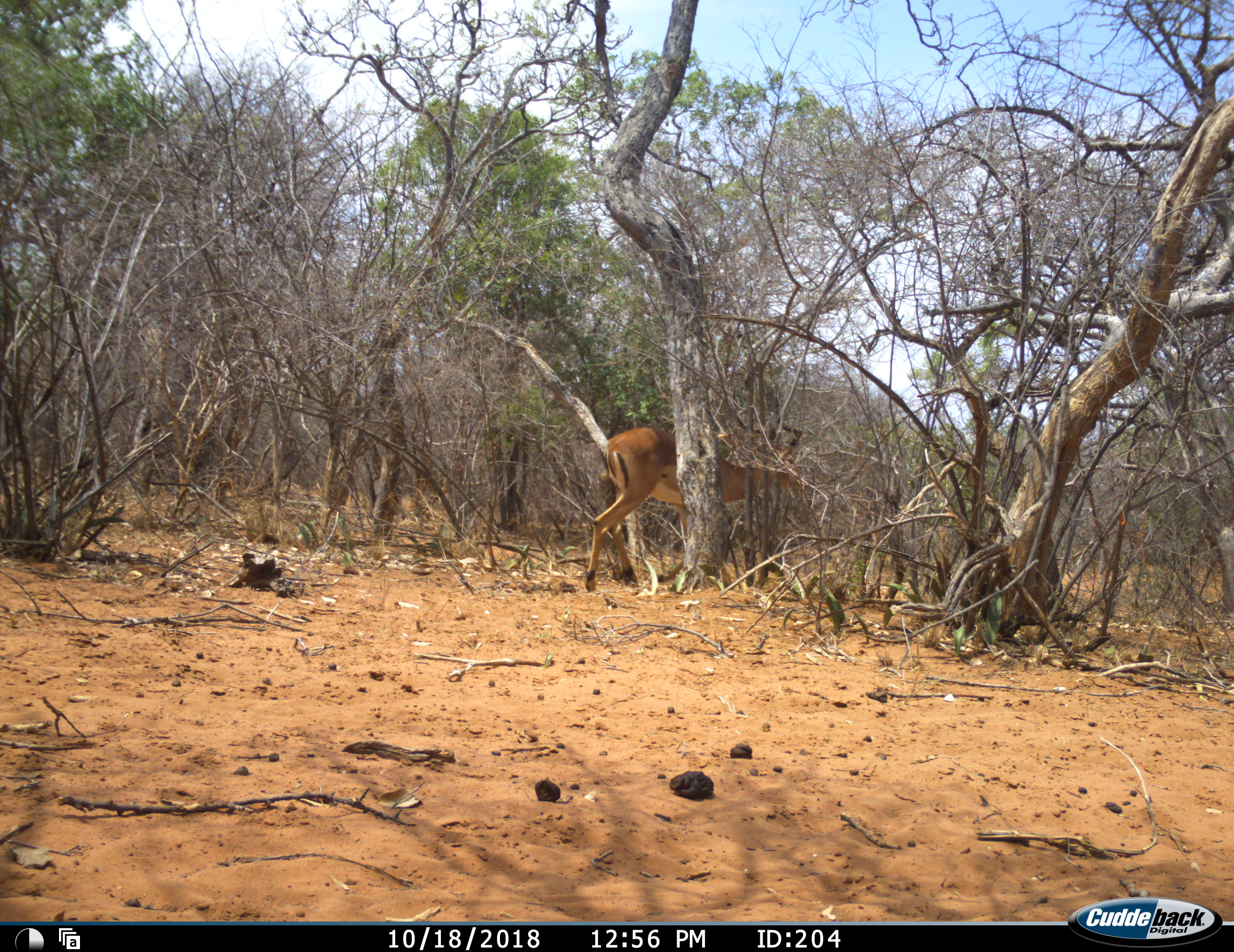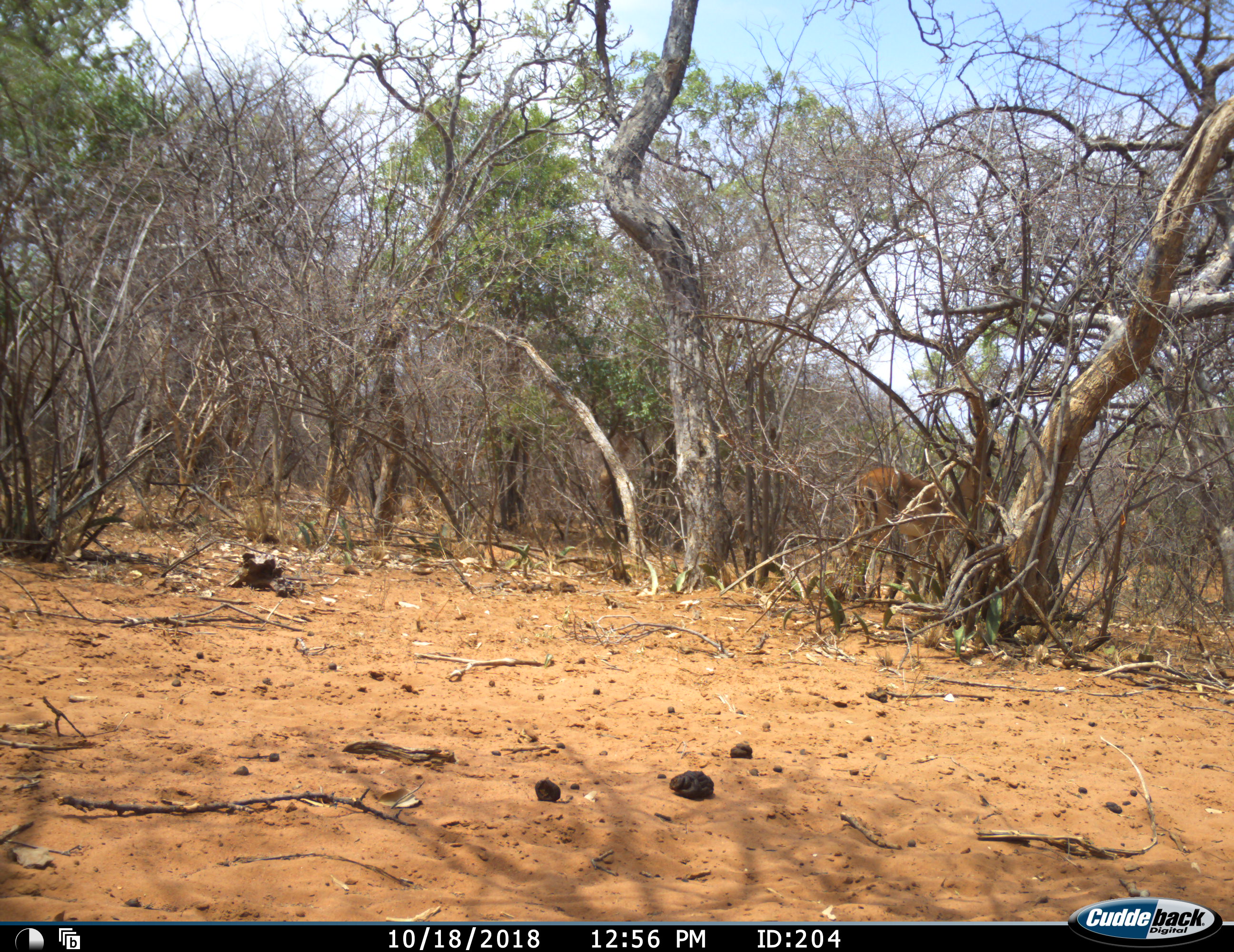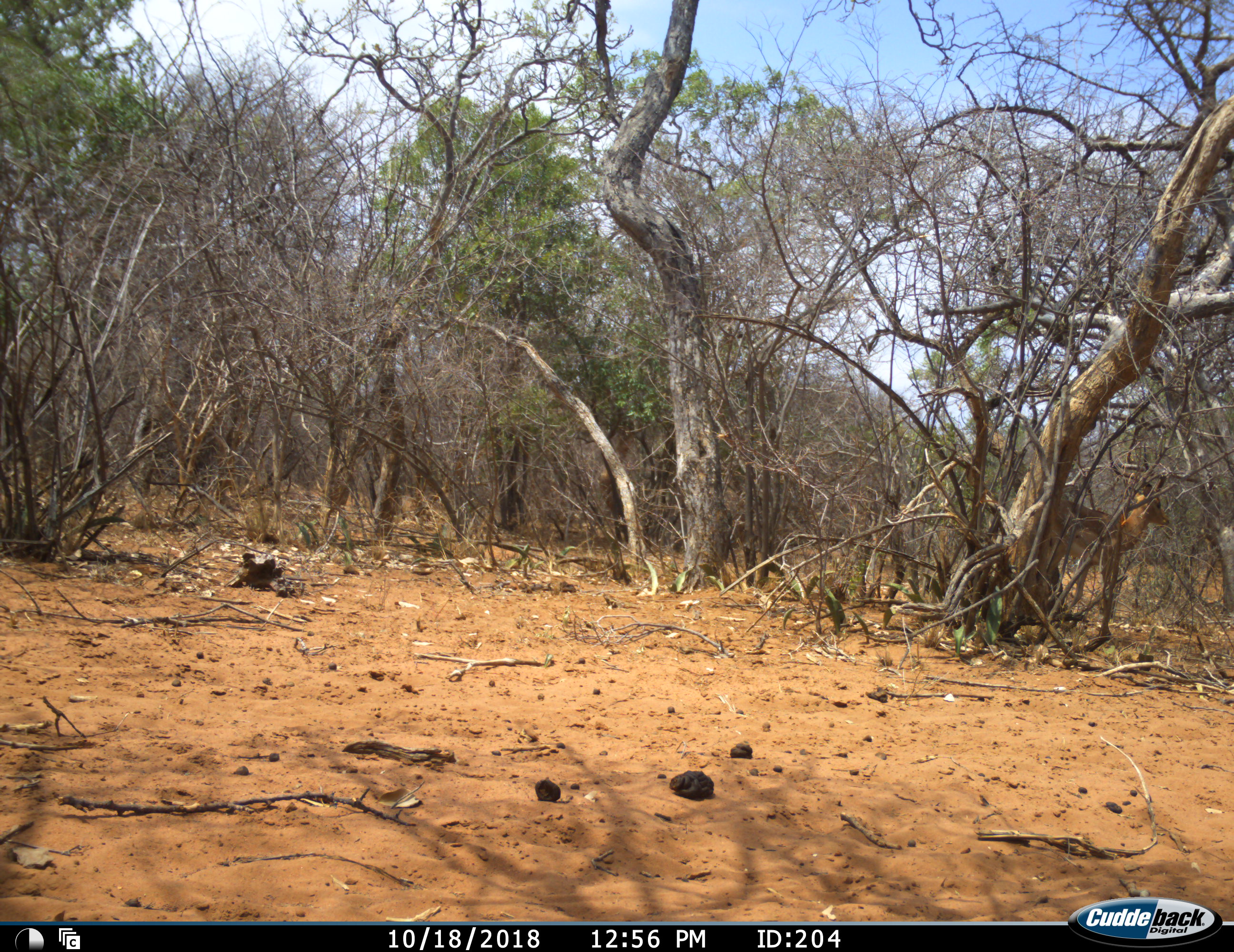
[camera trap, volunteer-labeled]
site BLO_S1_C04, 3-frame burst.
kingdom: Animalia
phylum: Chordata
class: Mammalia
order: Artiodactyla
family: Bovidae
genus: Aepyceros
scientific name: Aepyceros melampus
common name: impala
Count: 1.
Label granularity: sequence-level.